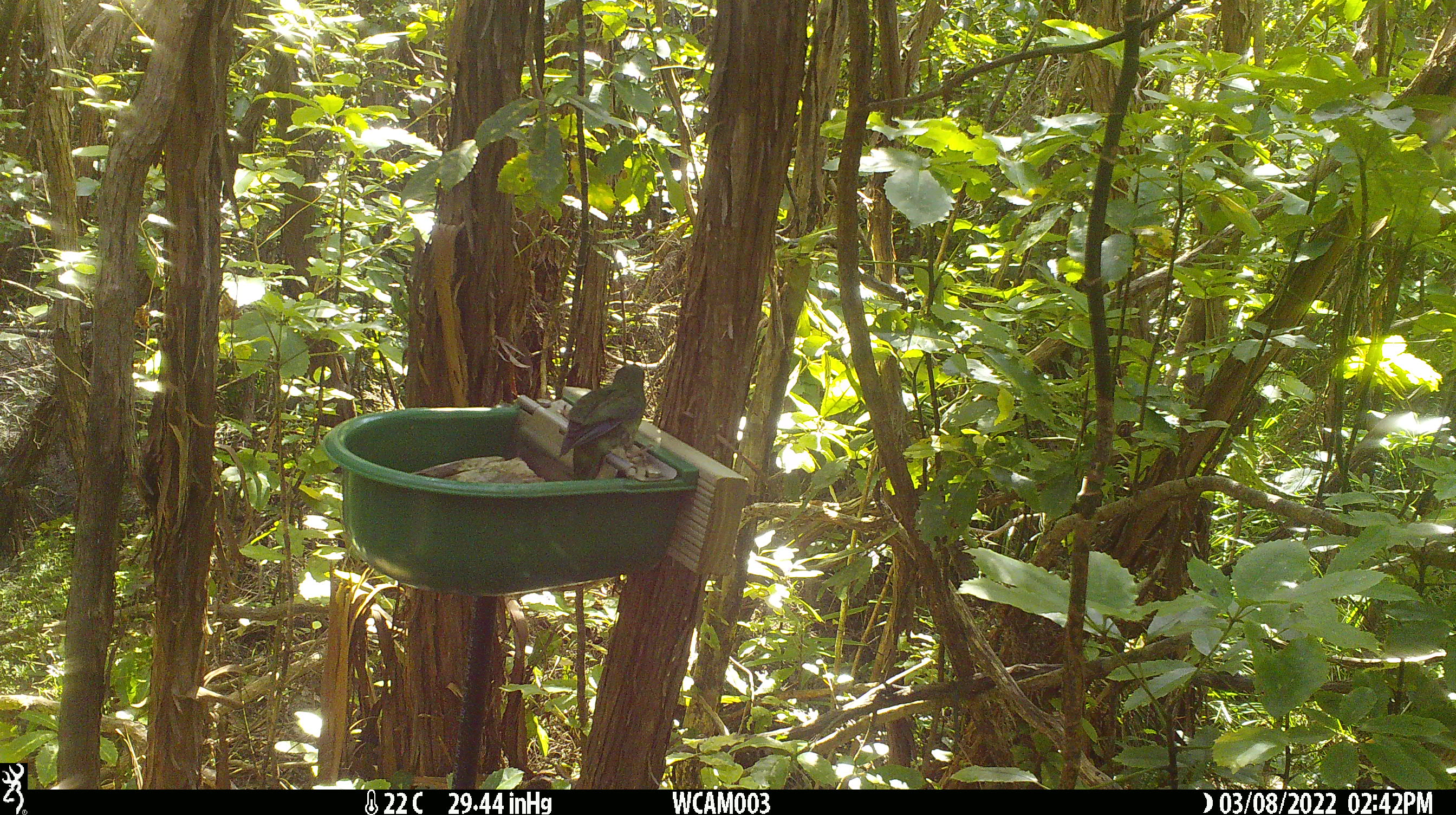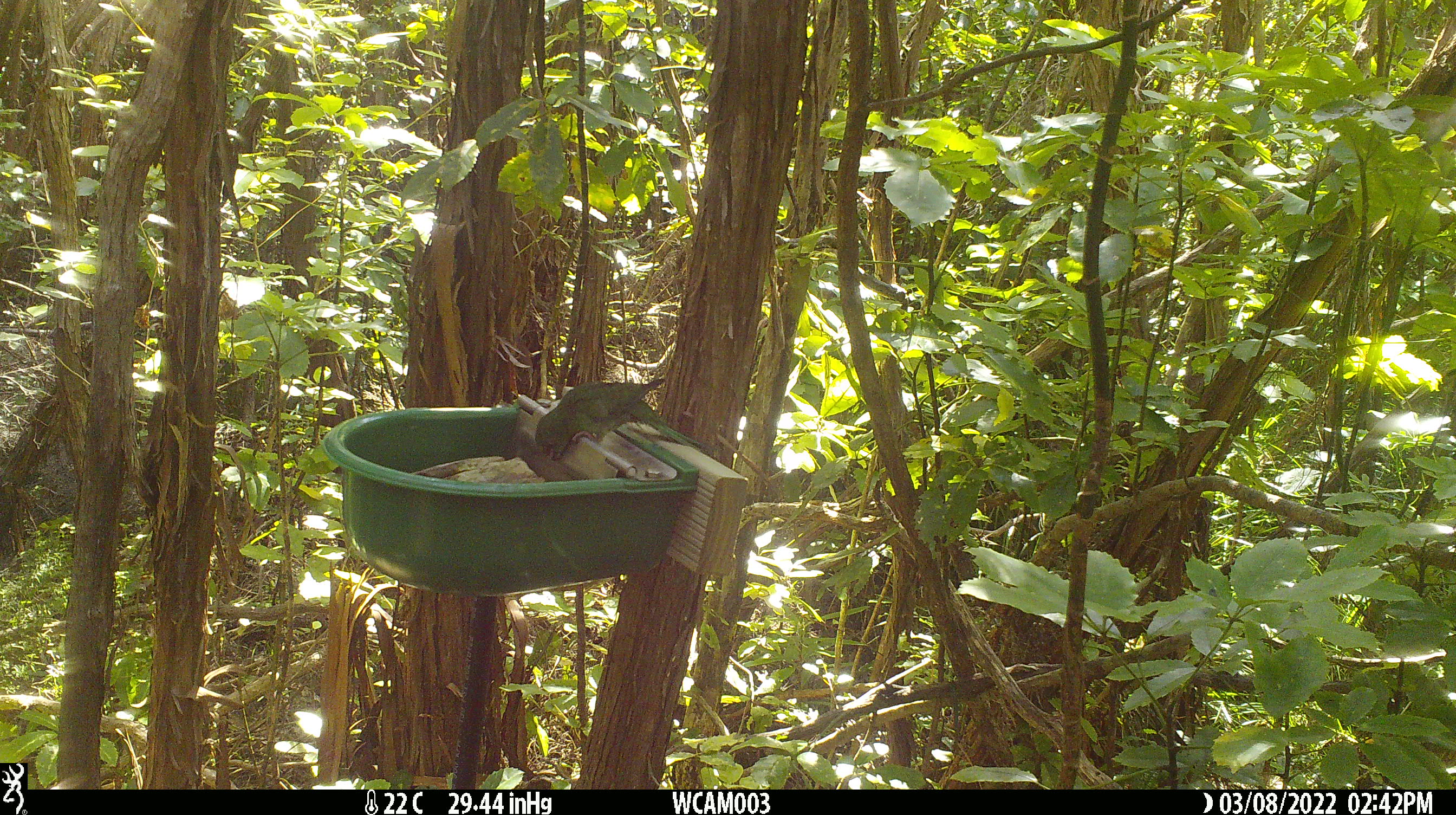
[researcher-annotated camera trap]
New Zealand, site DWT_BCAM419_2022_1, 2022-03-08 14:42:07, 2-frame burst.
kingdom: Animalia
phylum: Chordata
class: Aves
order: Psittaciformes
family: Psittaculidae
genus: Cyanoramphus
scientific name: Cyanoramphus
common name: parakeet